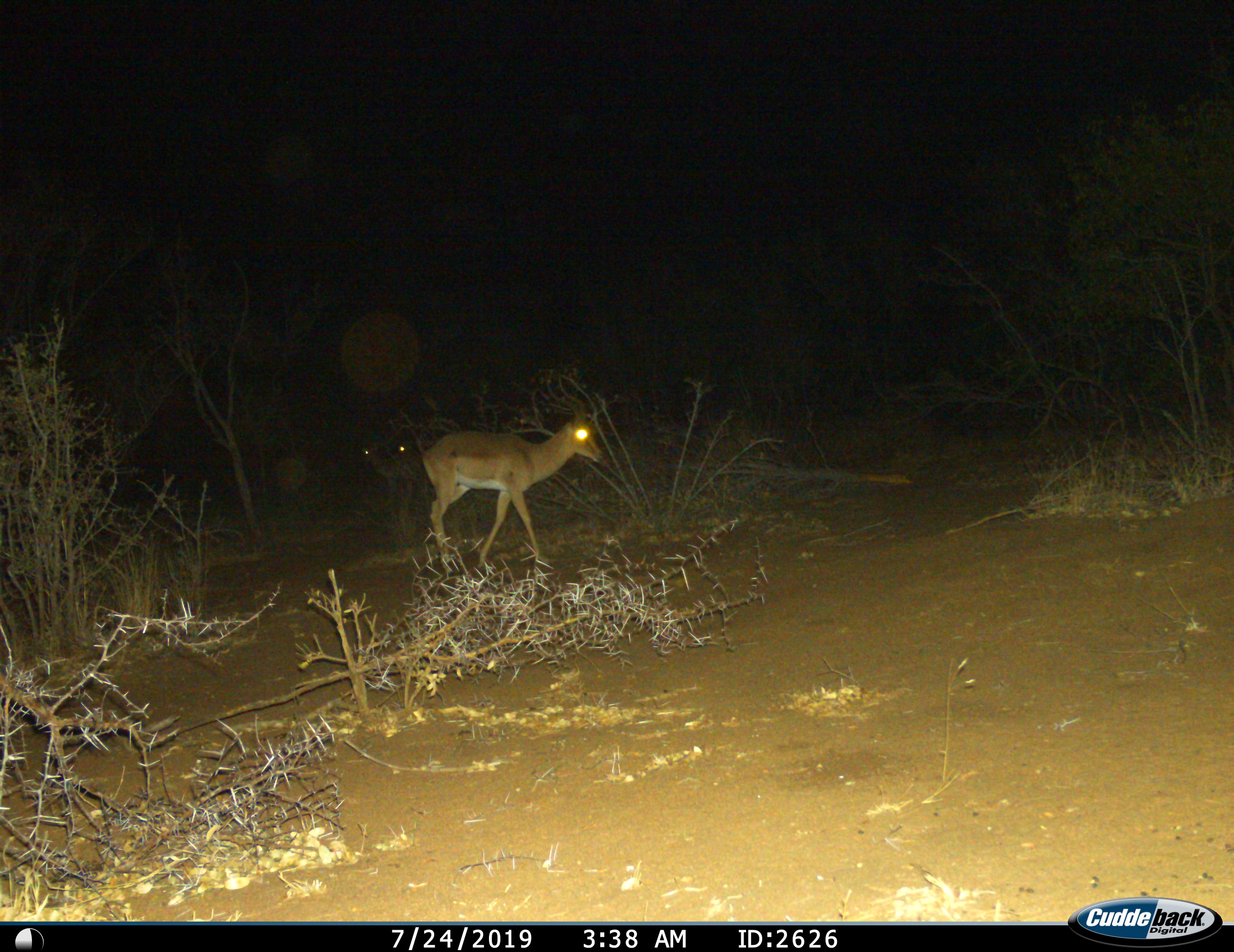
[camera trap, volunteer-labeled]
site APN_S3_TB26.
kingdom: Animalia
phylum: Chordata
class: Mammalia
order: Artiodactyla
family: Bovidae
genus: Aepyceros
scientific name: Aepyceros melampus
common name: impala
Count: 1.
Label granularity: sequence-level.